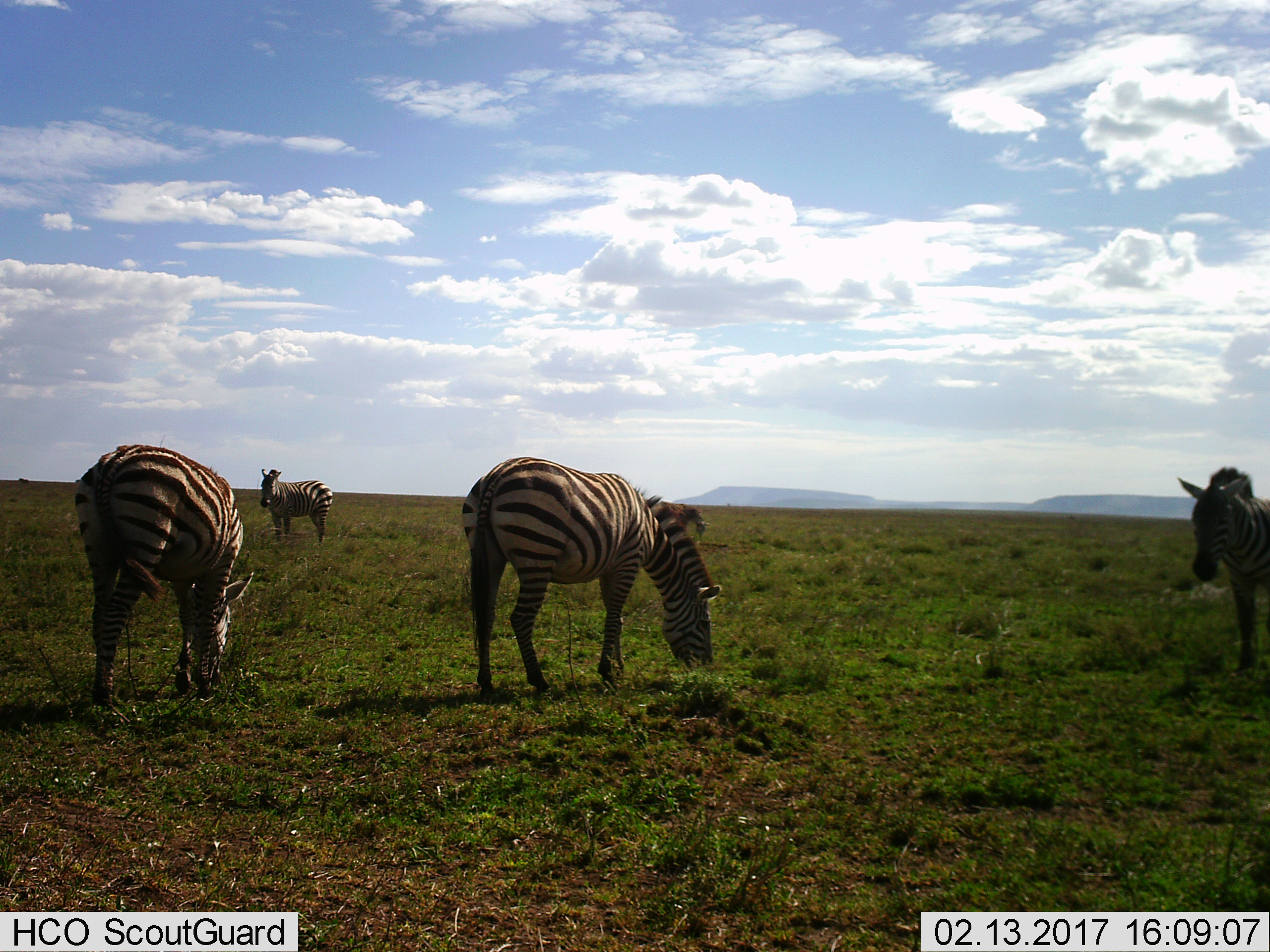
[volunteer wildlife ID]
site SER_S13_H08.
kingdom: Animalia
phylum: Chordata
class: Mammalia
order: Perissodactyla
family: Equidae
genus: Equus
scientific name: Equus quagga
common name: plains zebra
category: zebraplains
Zebraplains (plains zebra) (Equus quagga), count 4. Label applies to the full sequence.